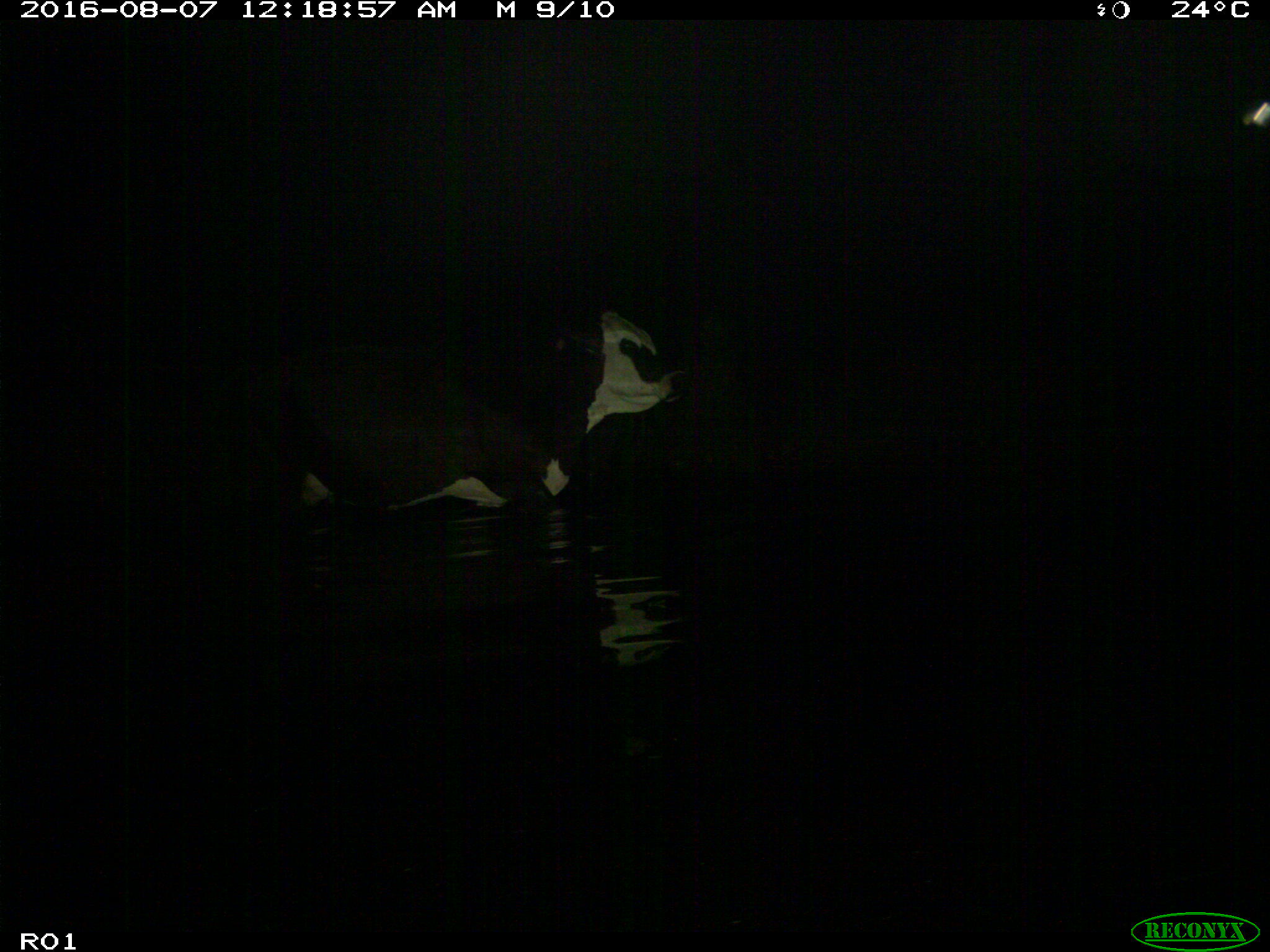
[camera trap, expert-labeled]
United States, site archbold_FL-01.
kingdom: Animalia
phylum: Chordata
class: Mammalia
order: Artiodactyla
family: Bovidae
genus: Bos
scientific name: Bos taurus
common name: domestic cow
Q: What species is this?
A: Bos taurus (domestic cow).